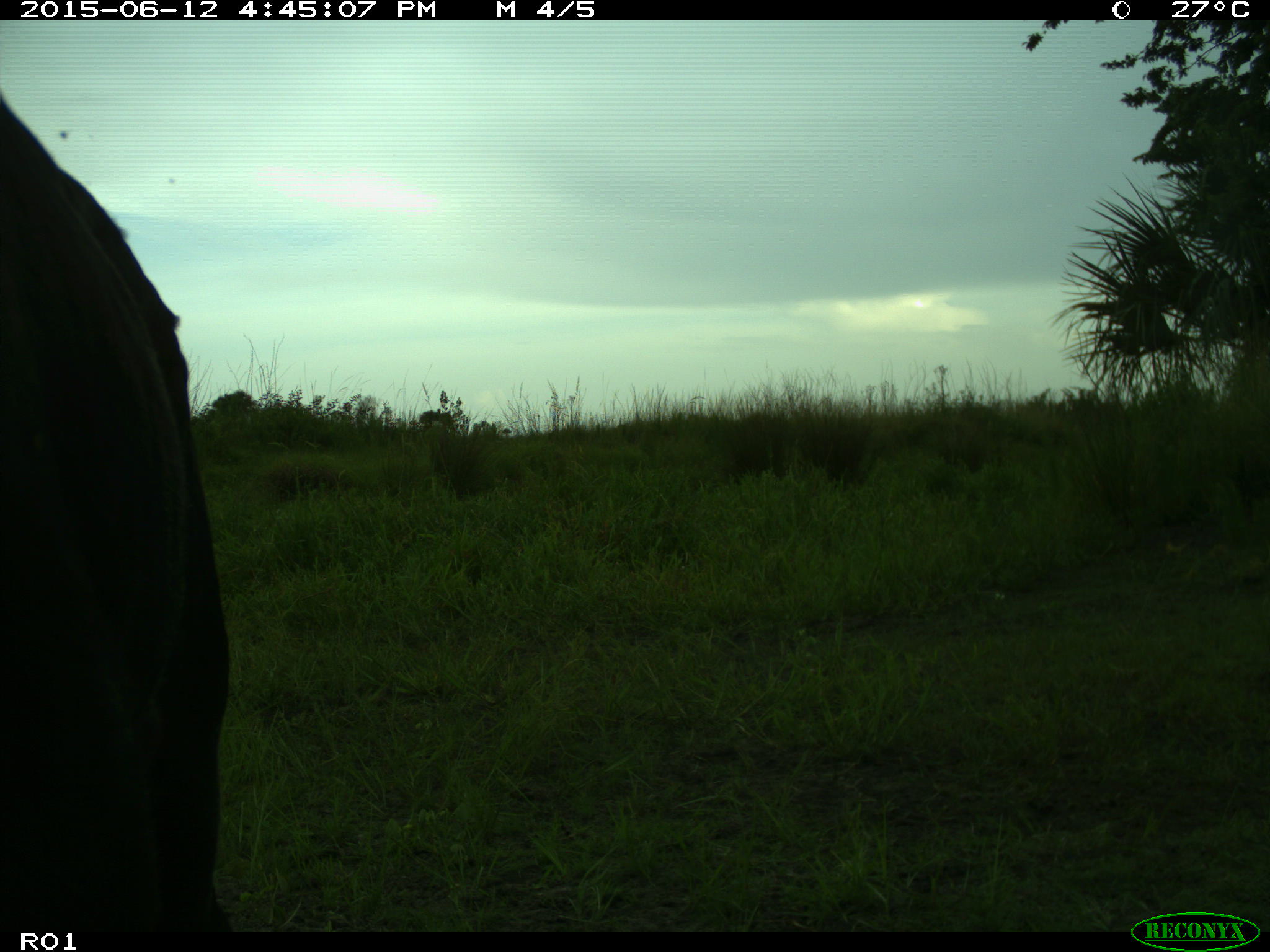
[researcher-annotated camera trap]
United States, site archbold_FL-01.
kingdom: Animalia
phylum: Chordata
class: Mammalia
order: Artiodactyla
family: Bovidae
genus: Bos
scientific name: Bos taurus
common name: domestic cow